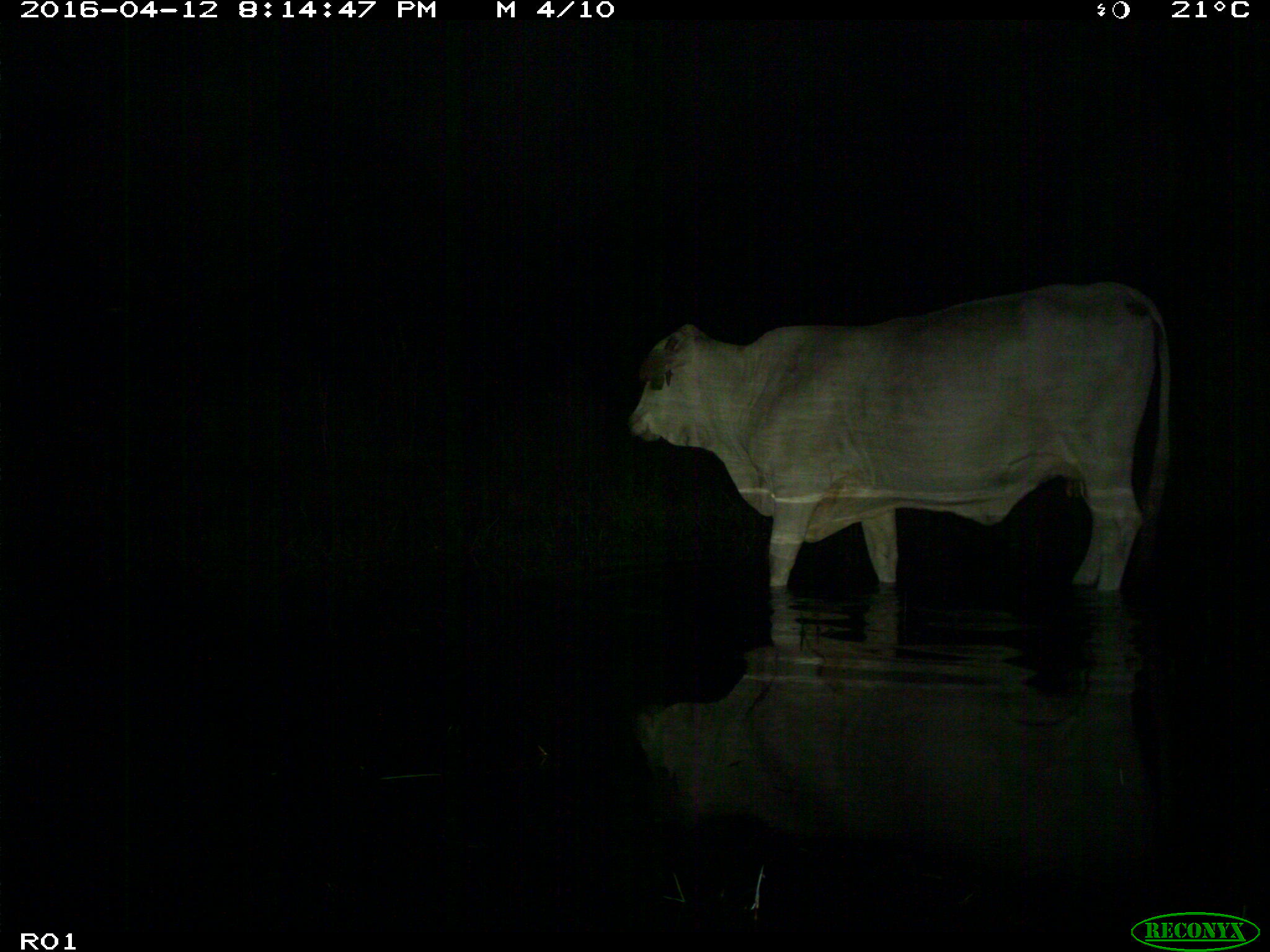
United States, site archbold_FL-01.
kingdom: Animalia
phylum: Chordata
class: Mammalia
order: Artiodactyla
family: Bovidae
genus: Bos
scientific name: Bos taurus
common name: domestic cow